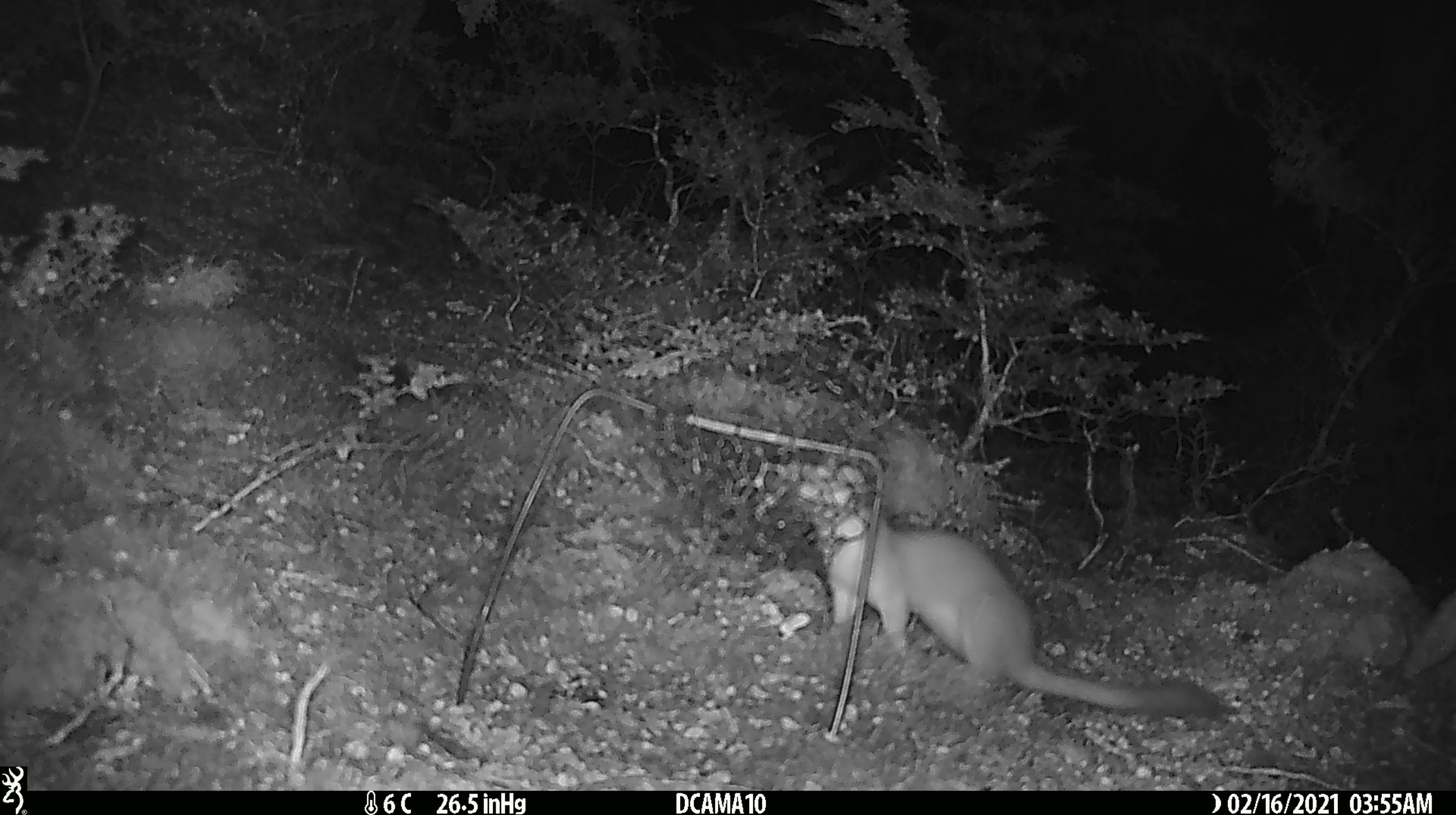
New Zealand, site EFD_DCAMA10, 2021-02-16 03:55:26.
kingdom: Animalia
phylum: Chordata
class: Mammalia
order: Carnivora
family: Mustelidae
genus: Mustela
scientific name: Mustela erminea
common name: stoat